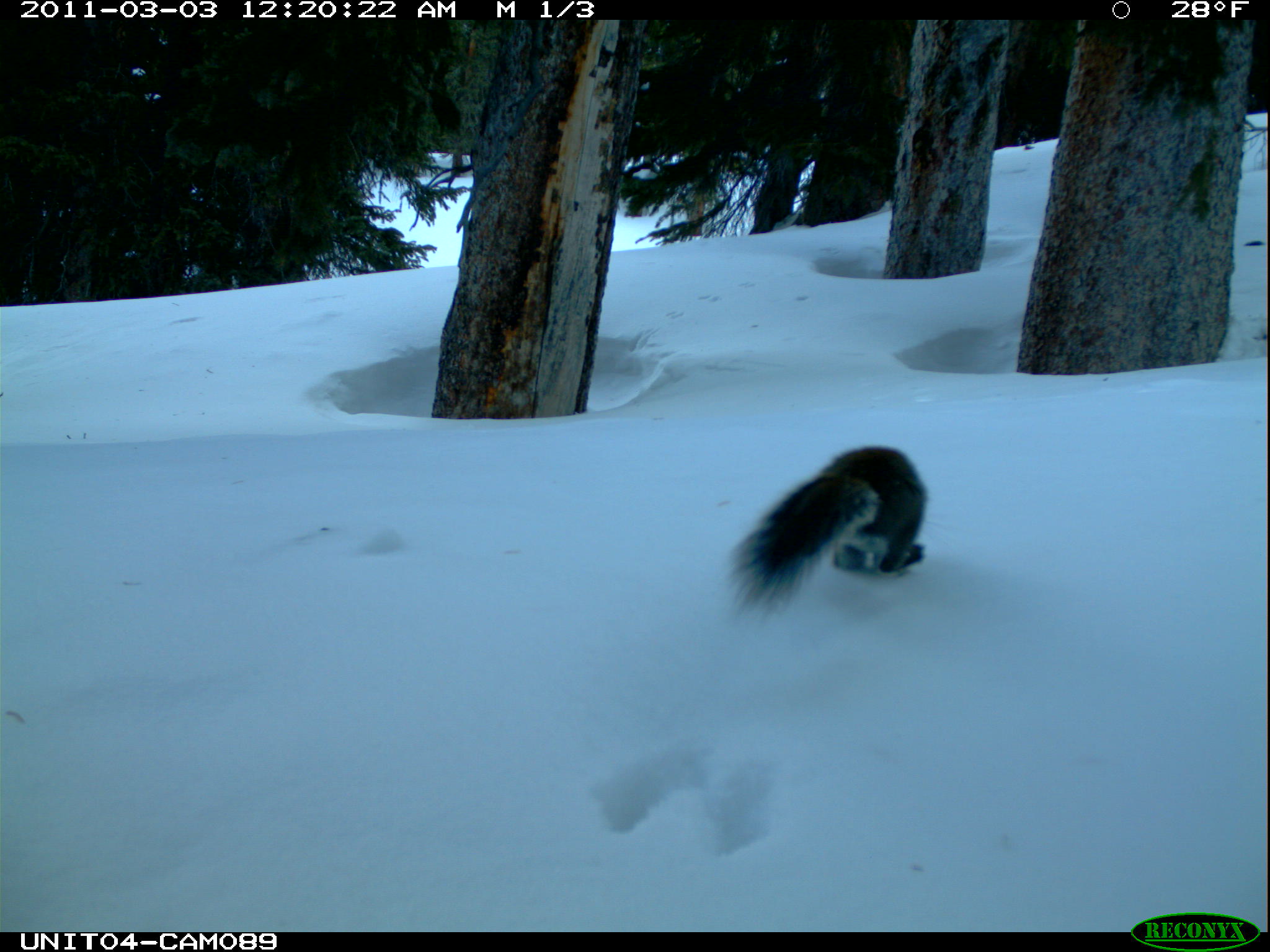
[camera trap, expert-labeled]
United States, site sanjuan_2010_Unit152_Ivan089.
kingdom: Animalia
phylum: Chordata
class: Mammalia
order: Rodentia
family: Sciuridae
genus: Tamiasciurus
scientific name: Tamiasciurus hudsonicus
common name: american red squirrel